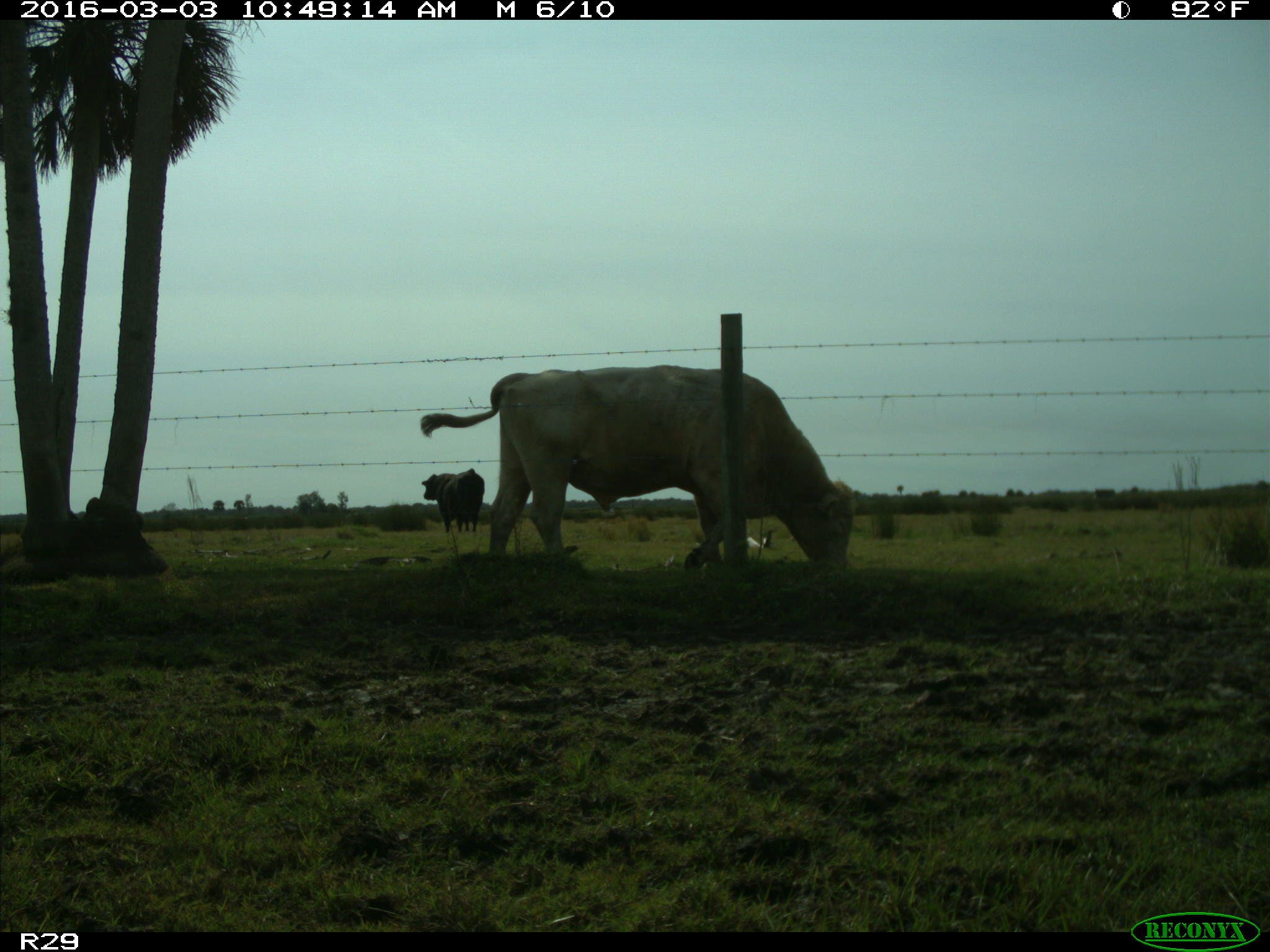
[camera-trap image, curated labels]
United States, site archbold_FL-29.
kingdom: Animalia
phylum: Chordata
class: Mammalia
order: Artiodactyla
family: Bovidae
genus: Bos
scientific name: Bos taurus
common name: domestic cow